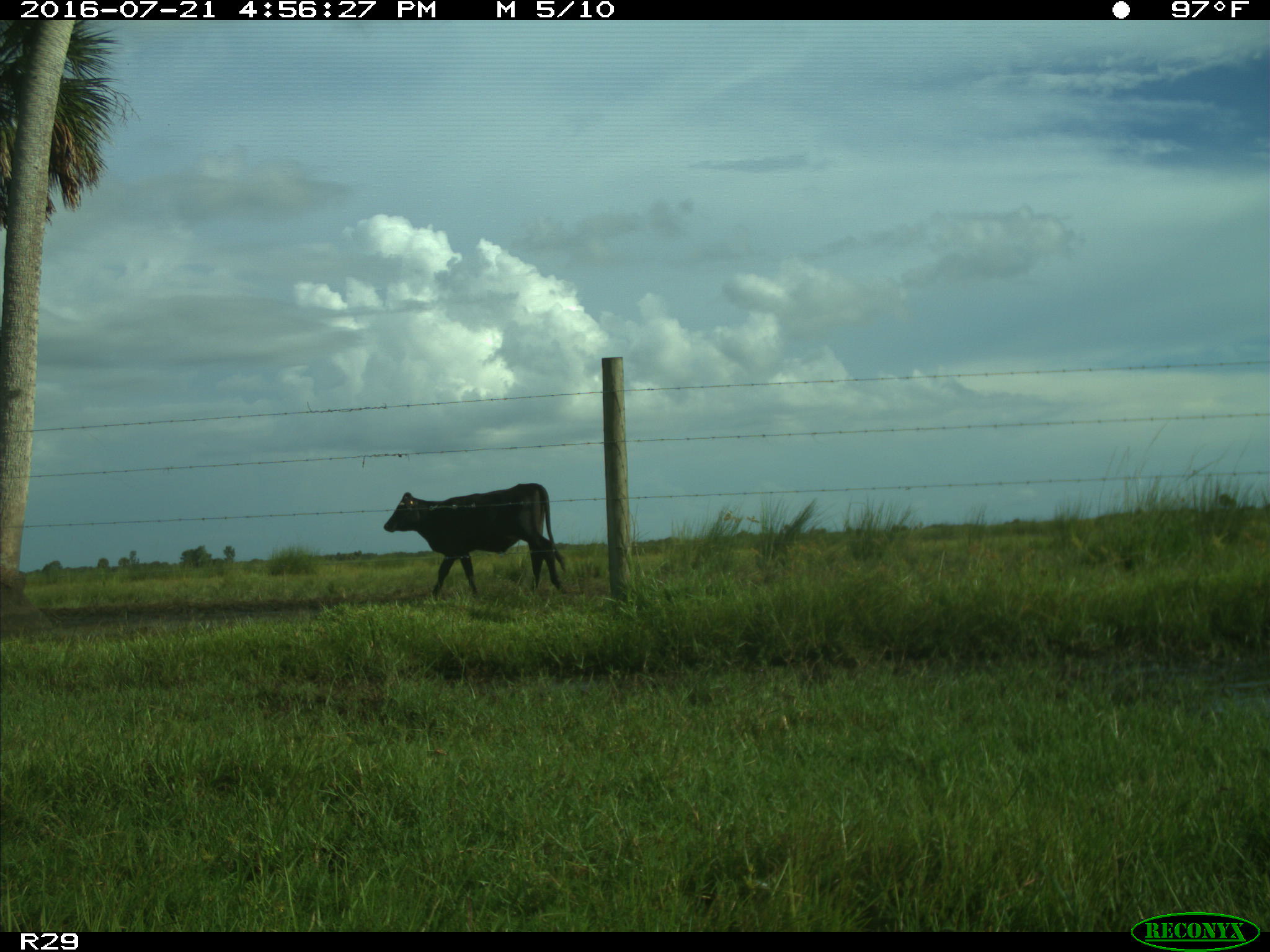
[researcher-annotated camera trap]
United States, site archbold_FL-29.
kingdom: Animalia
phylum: Chordata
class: Mammalia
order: Artiodactyla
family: Bovidae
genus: Bos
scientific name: Bos taurus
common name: domestic cow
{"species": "Bos taurus (domestic cow)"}